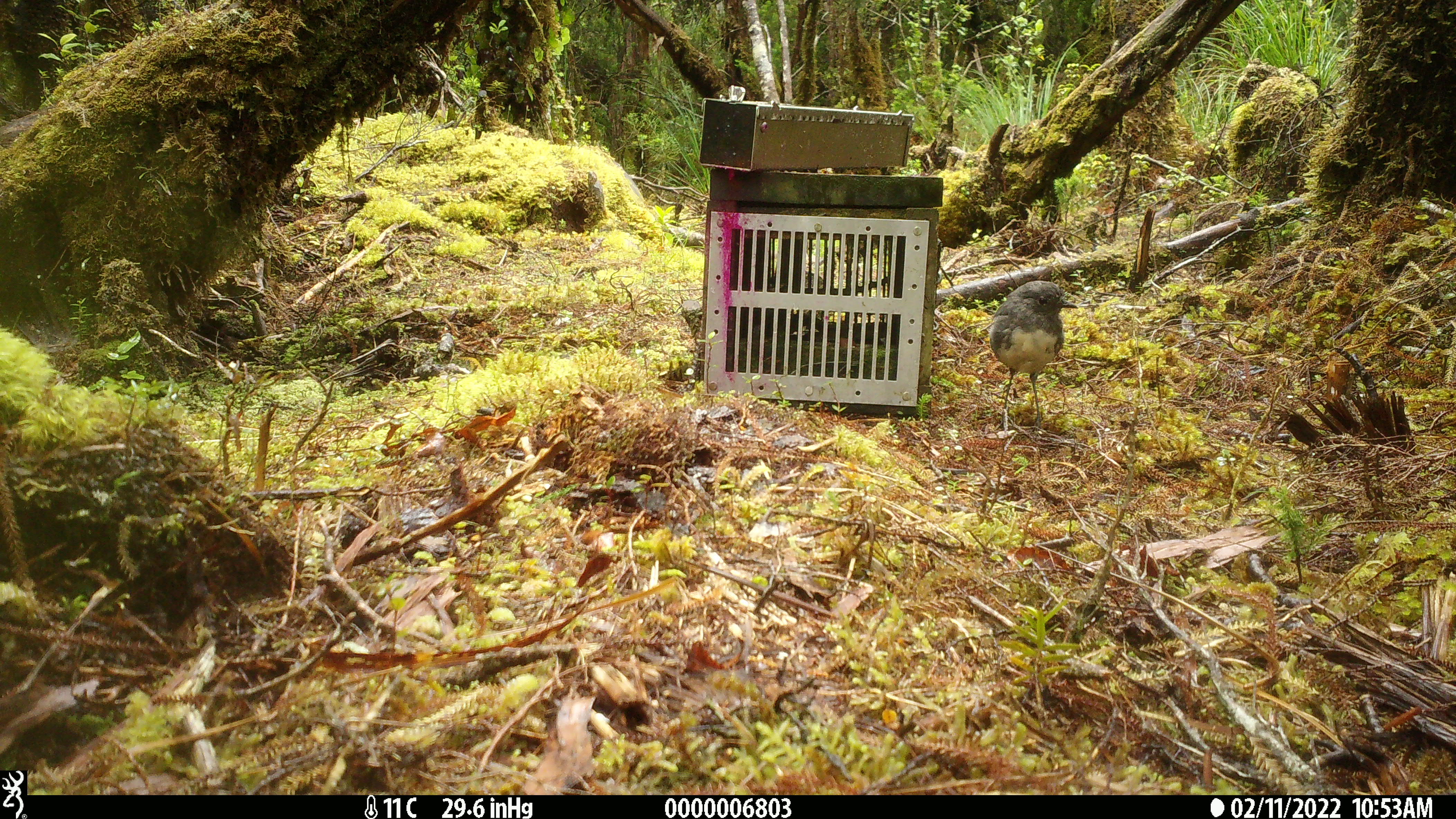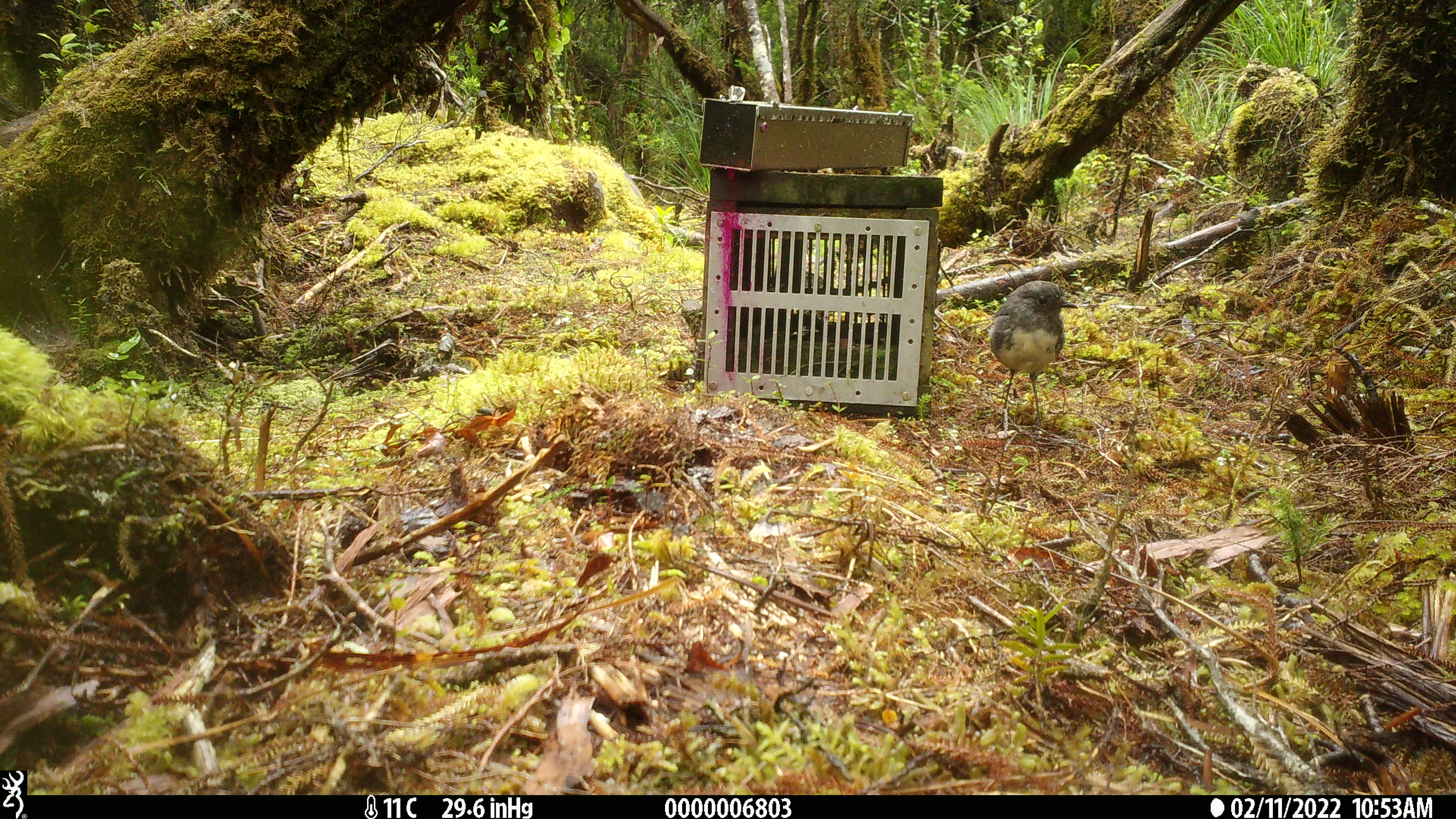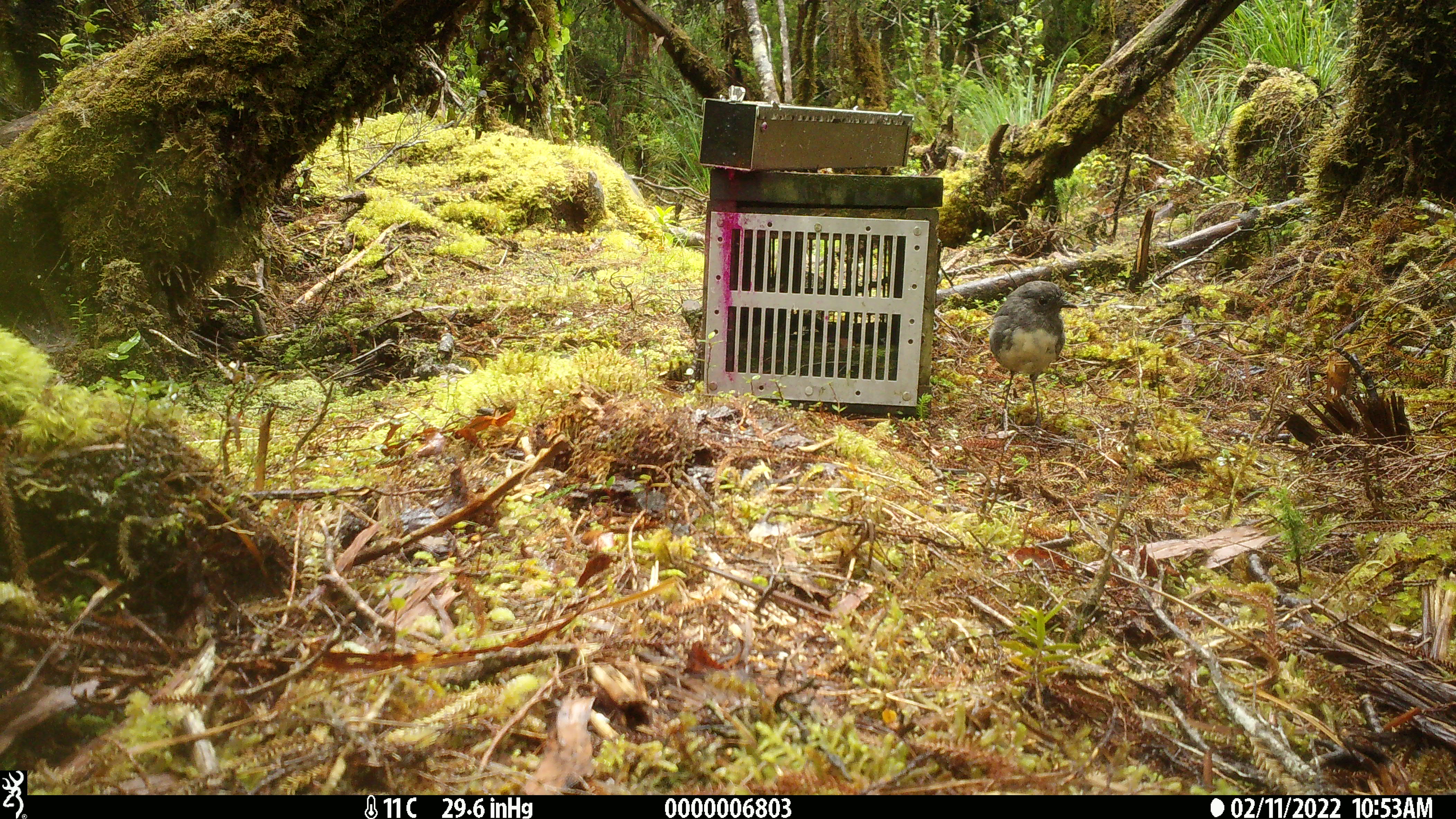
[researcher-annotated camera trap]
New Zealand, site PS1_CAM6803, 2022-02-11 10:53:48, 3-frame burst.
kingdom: Animalia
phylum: Chordata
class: Aves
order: Passeriformes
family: Petroicidae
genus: Petroica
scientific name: Petroica australis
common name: new zealand robin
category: robin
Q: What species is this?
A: Robin (new zealand robin) (Petroica australis).